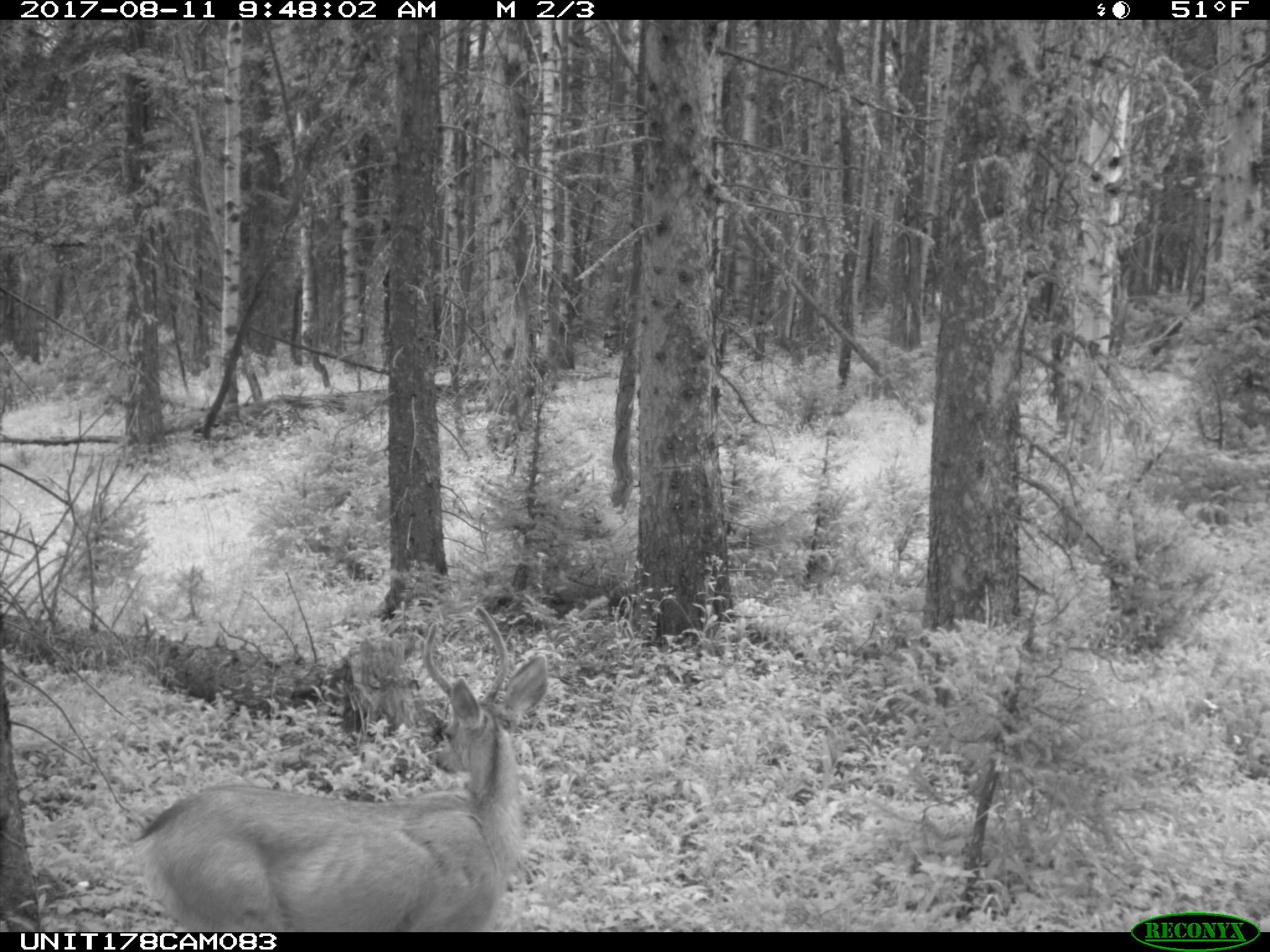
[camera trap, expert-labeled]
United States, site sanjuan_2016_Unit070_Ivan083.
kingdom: Animalia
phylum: Chordata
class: Mammalia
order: Artiodactyla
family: Cervidae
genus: Odocoileus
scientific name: Odocoileus hemionus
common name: mule deer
Odocoileus hemionus (mule deer).